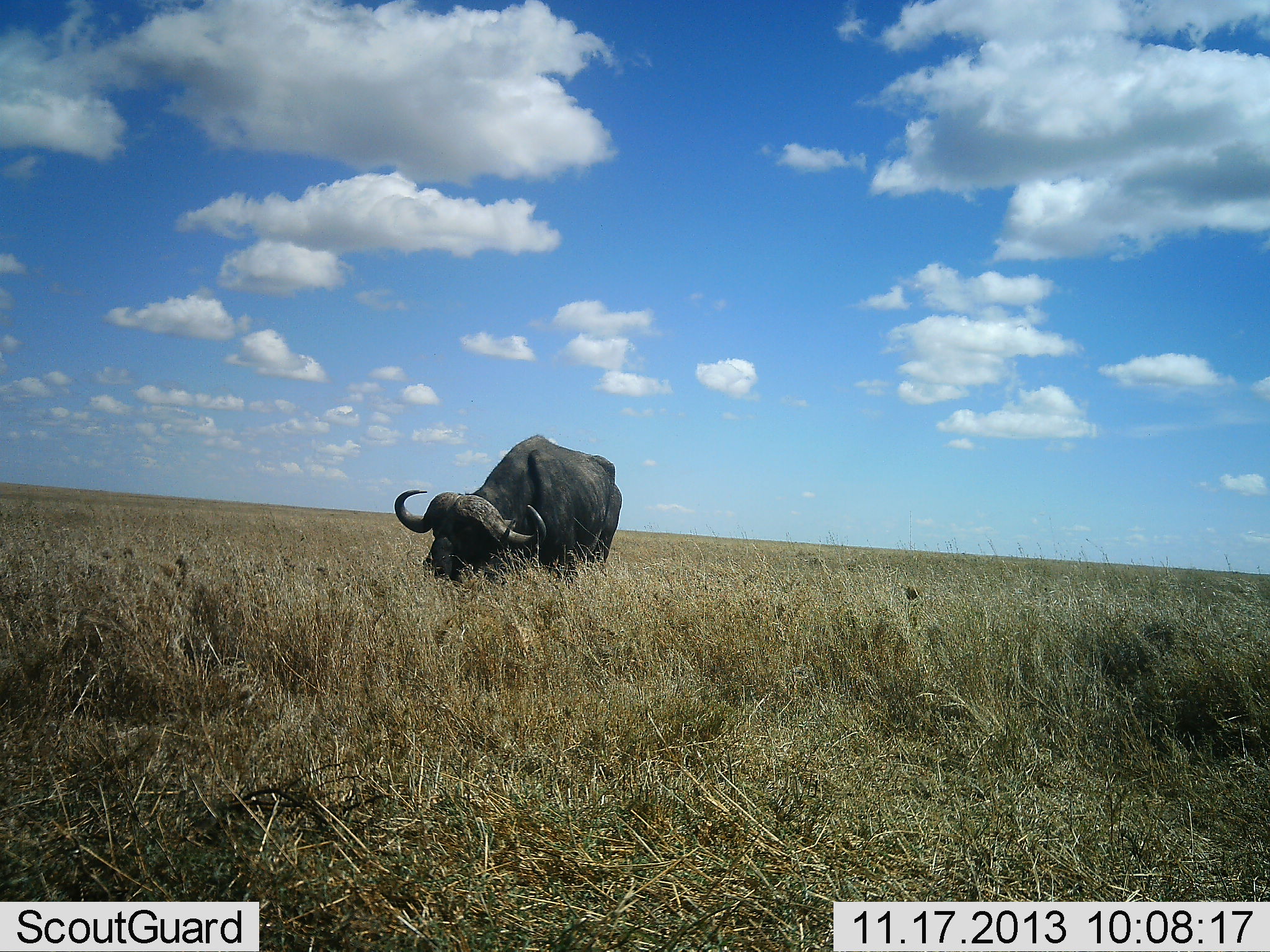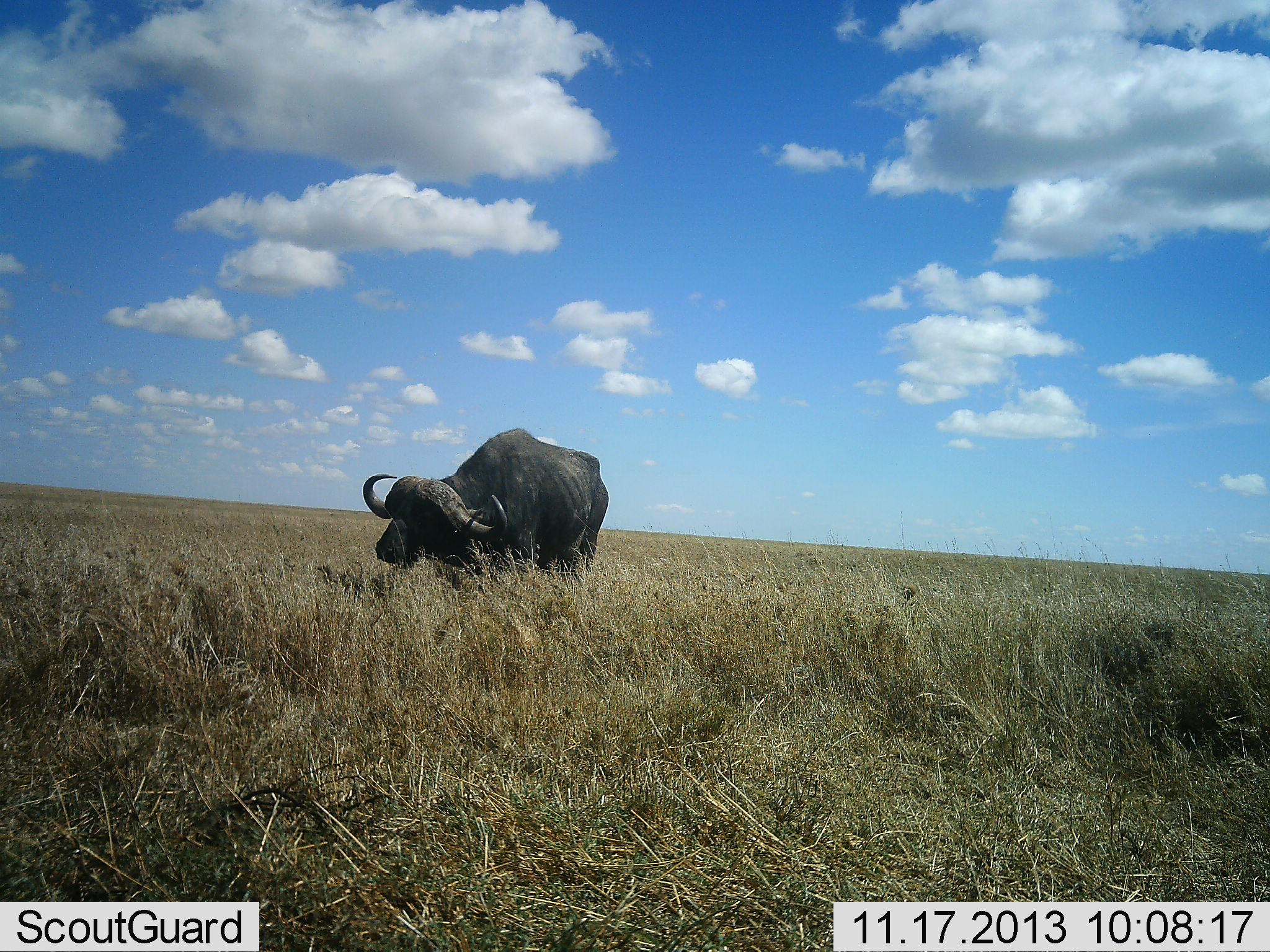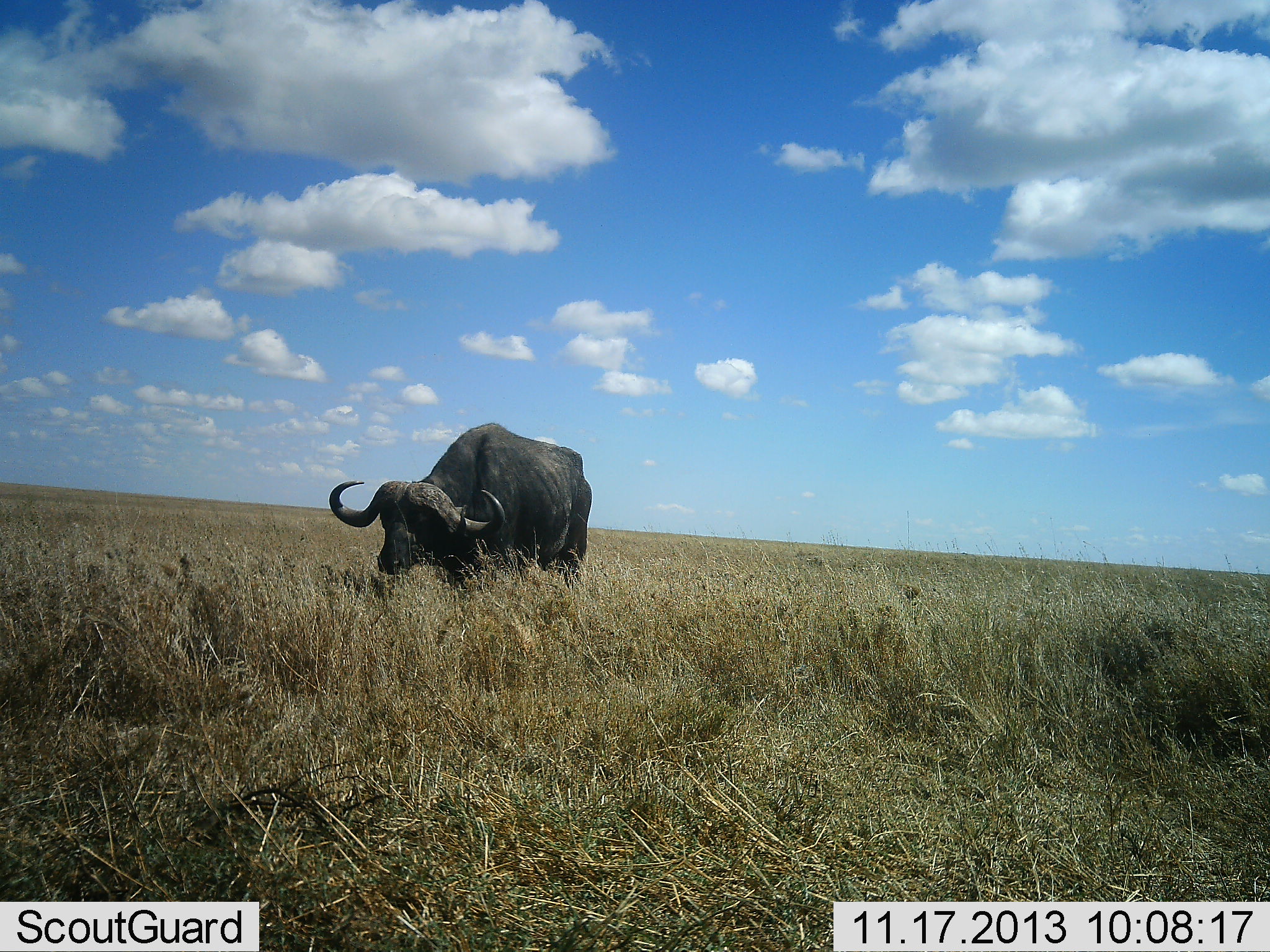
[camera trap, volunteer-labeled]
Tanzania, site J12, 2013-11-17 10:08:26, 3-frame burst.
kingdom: Animalia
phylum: Chordata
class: Mammalia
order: Artiodactyla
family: Bovidae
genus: Syncerus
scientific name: Syncerus caffer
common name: cape buffalo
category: buffalo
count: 1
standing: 30%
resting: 0%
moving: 30%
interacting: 0%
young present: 0%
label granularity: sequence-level